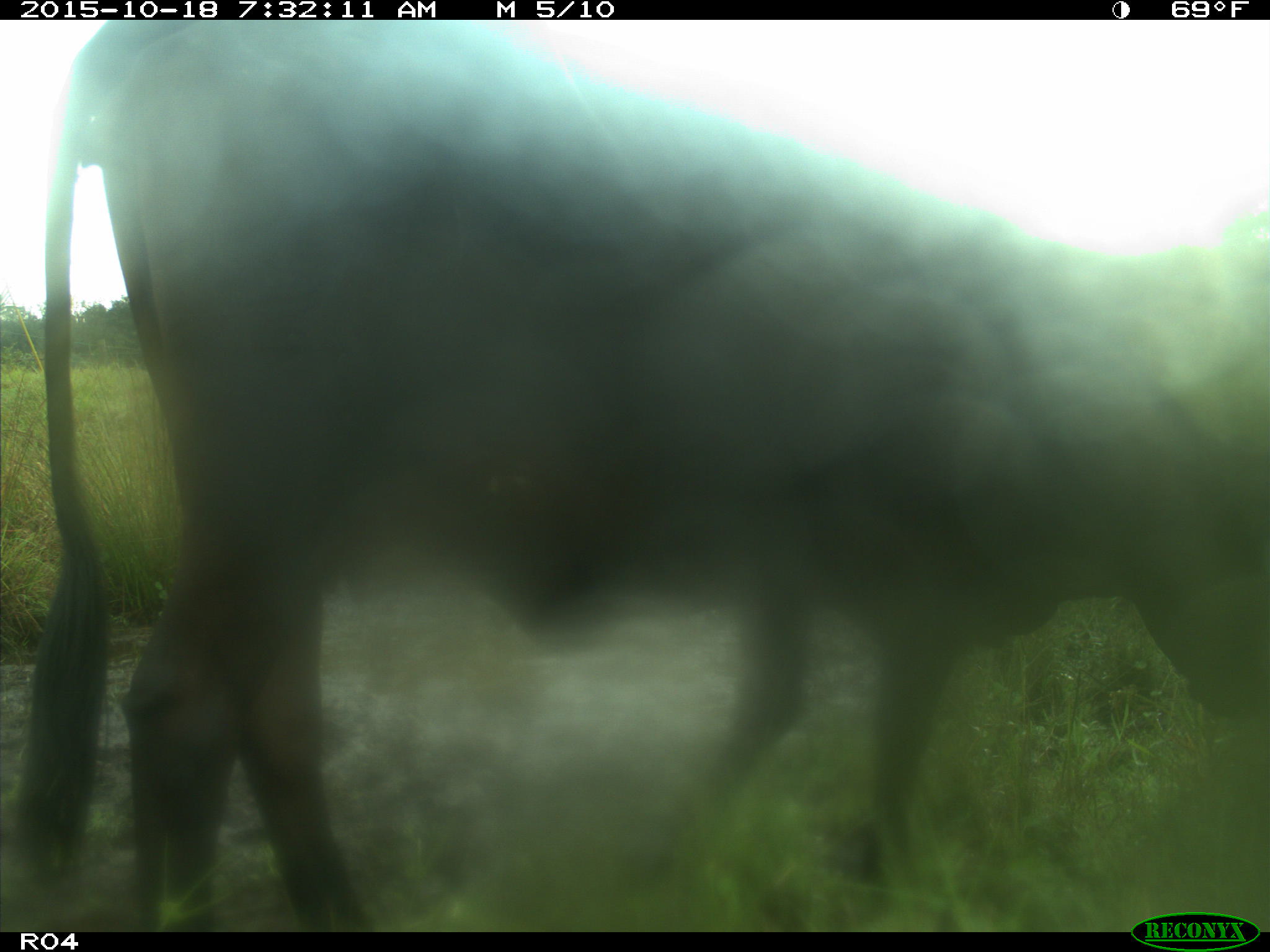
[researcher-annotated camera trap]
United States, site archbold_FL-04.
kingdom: Animalia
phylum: Chordata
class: Mammalia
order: Artiodactyla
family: Bovidae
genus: Bos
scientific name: Bos taurus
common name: domestic cow